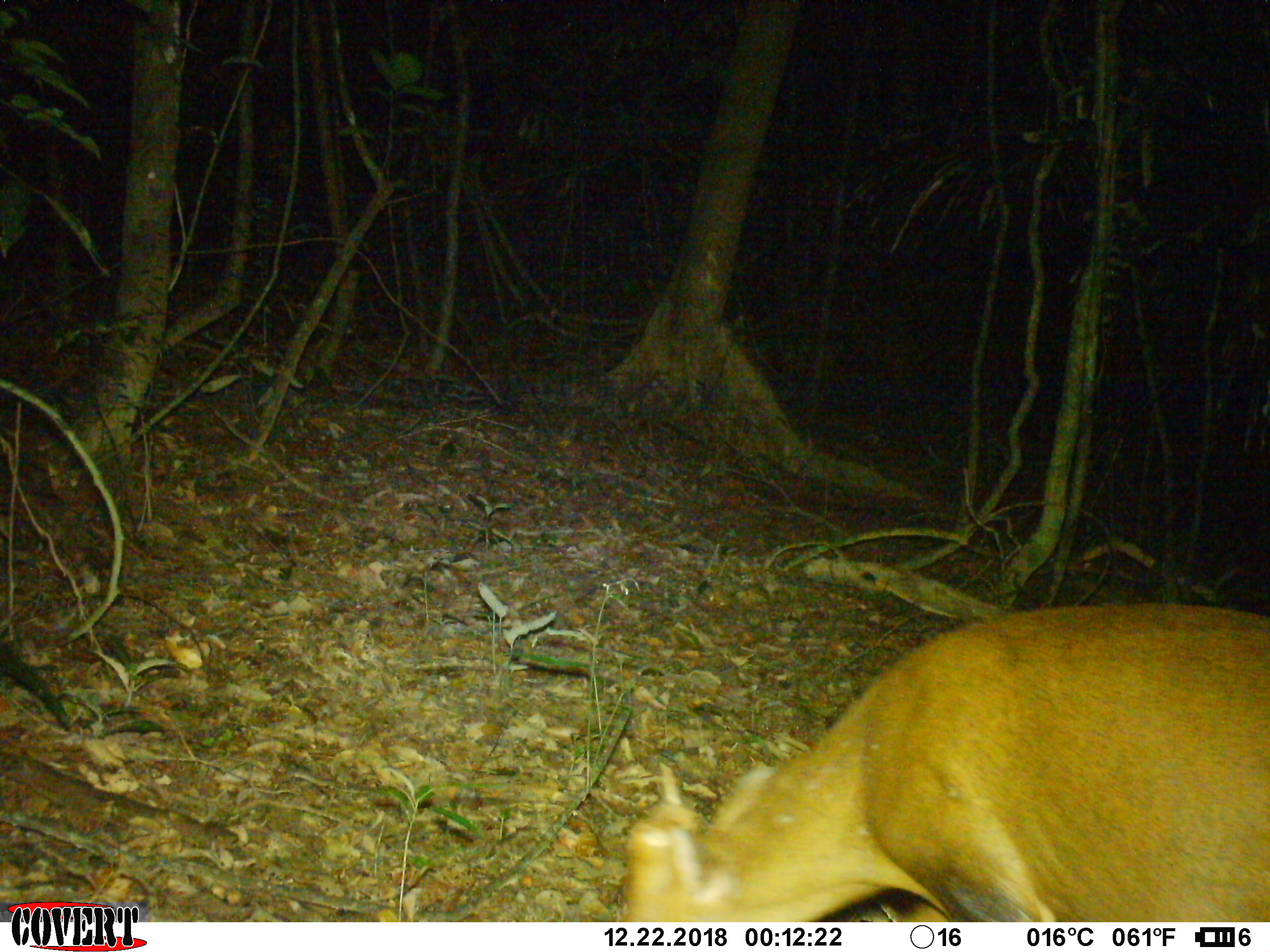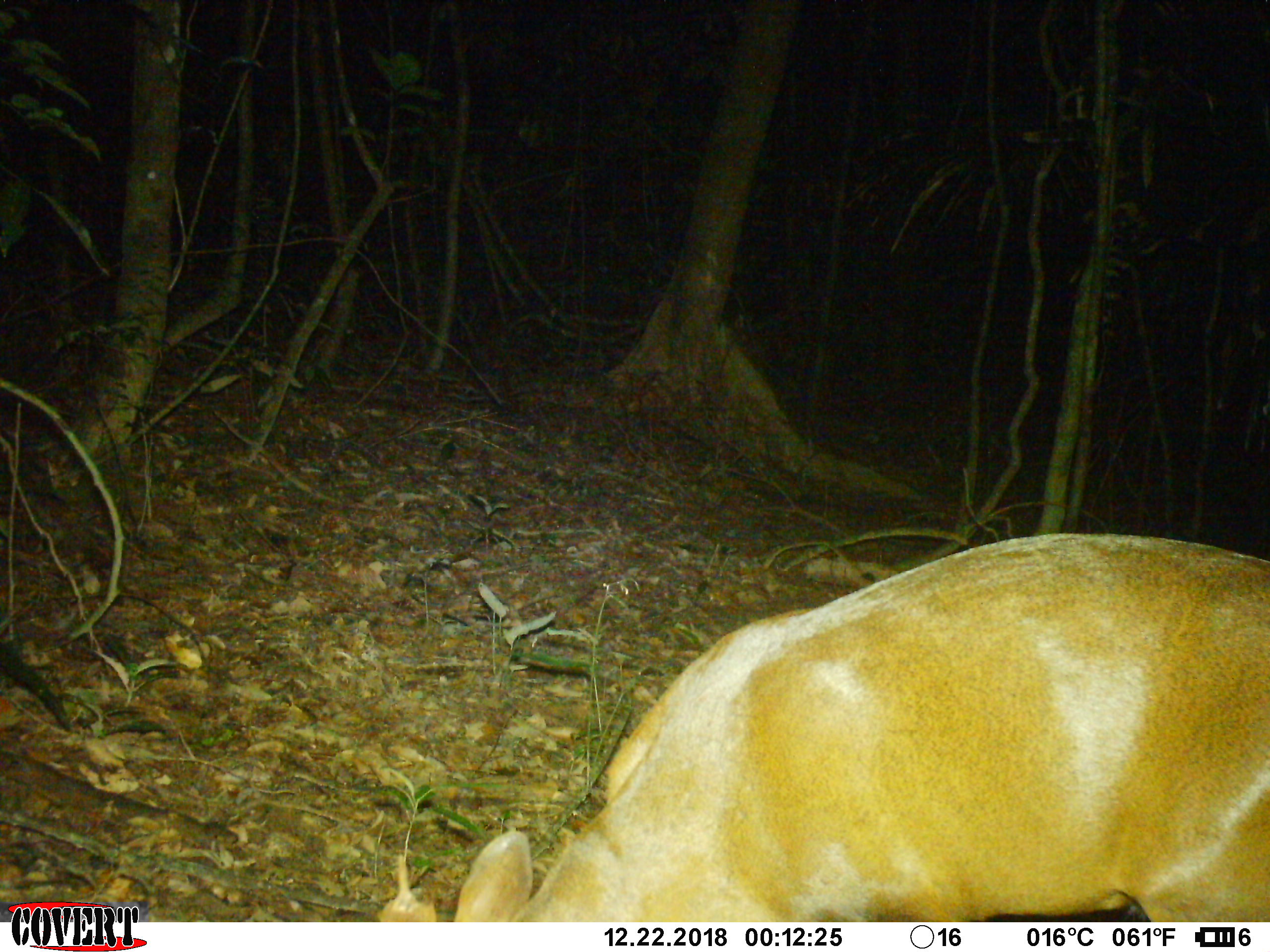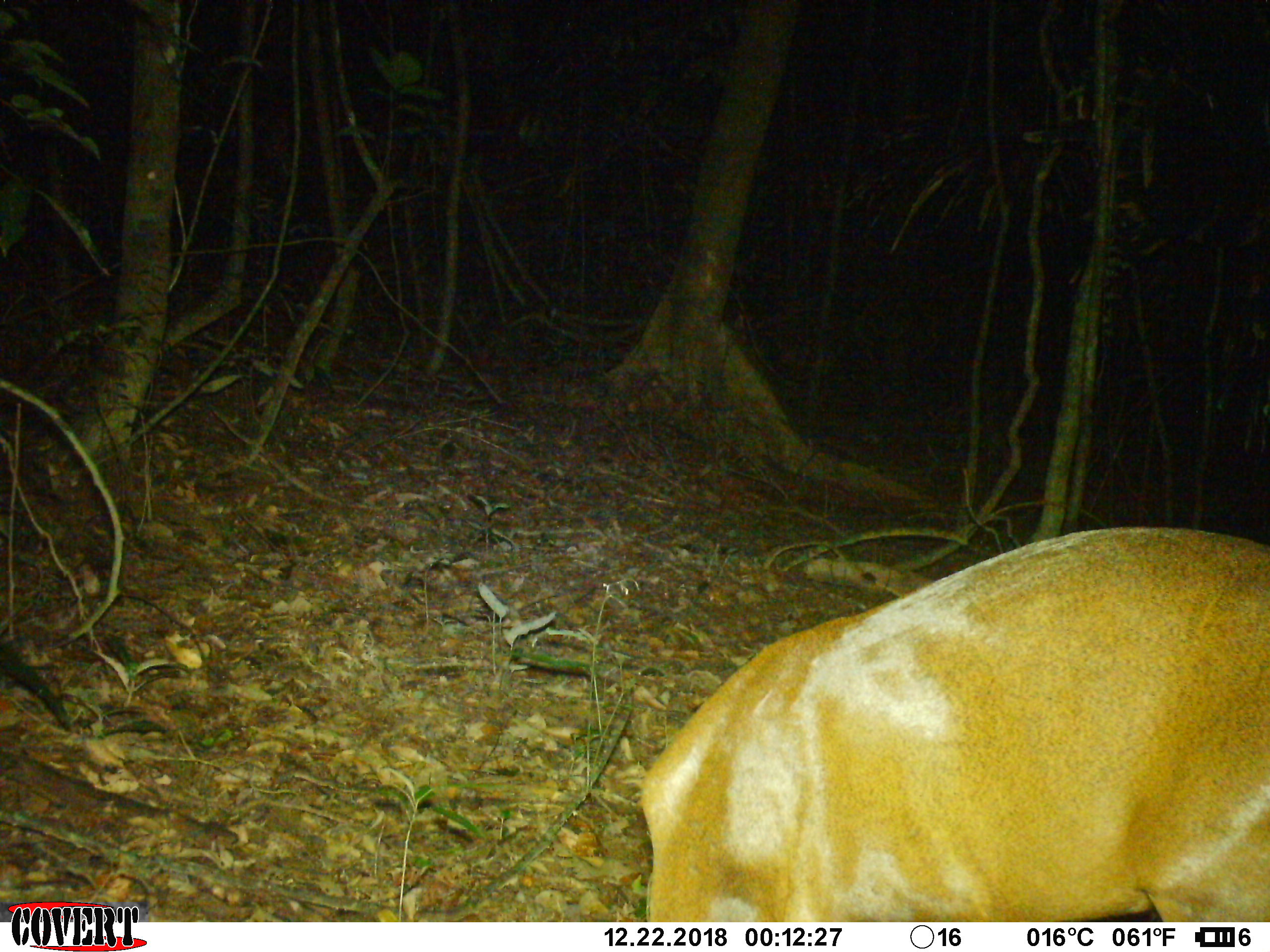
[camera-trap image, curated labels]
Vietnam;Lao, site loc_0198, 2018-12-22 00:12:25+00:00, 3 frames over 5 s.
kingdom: Animalia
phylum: Chordata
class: Mammalia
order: Artiodactyla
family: Cervidae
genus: Muntiacus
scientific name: Muntiacus vuquangensis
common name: large-antlered muntjac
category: large antlered muntjac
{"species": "large antlered muntjac (large-antlered muntjac) (Muntiacus vuquangensis)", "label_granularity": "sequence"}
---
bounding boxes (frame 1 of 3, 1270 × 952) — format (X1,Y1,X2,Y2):
large antlered muntjac: (625,602,1270,922)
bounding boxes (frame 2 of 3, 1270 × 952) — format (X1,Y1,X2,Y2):
large antlered muntjac: (380,533,1270,922)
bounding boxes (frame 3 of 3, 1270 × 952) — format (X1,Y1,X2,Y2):
large antlered muntjac: (636,526,1270,922)